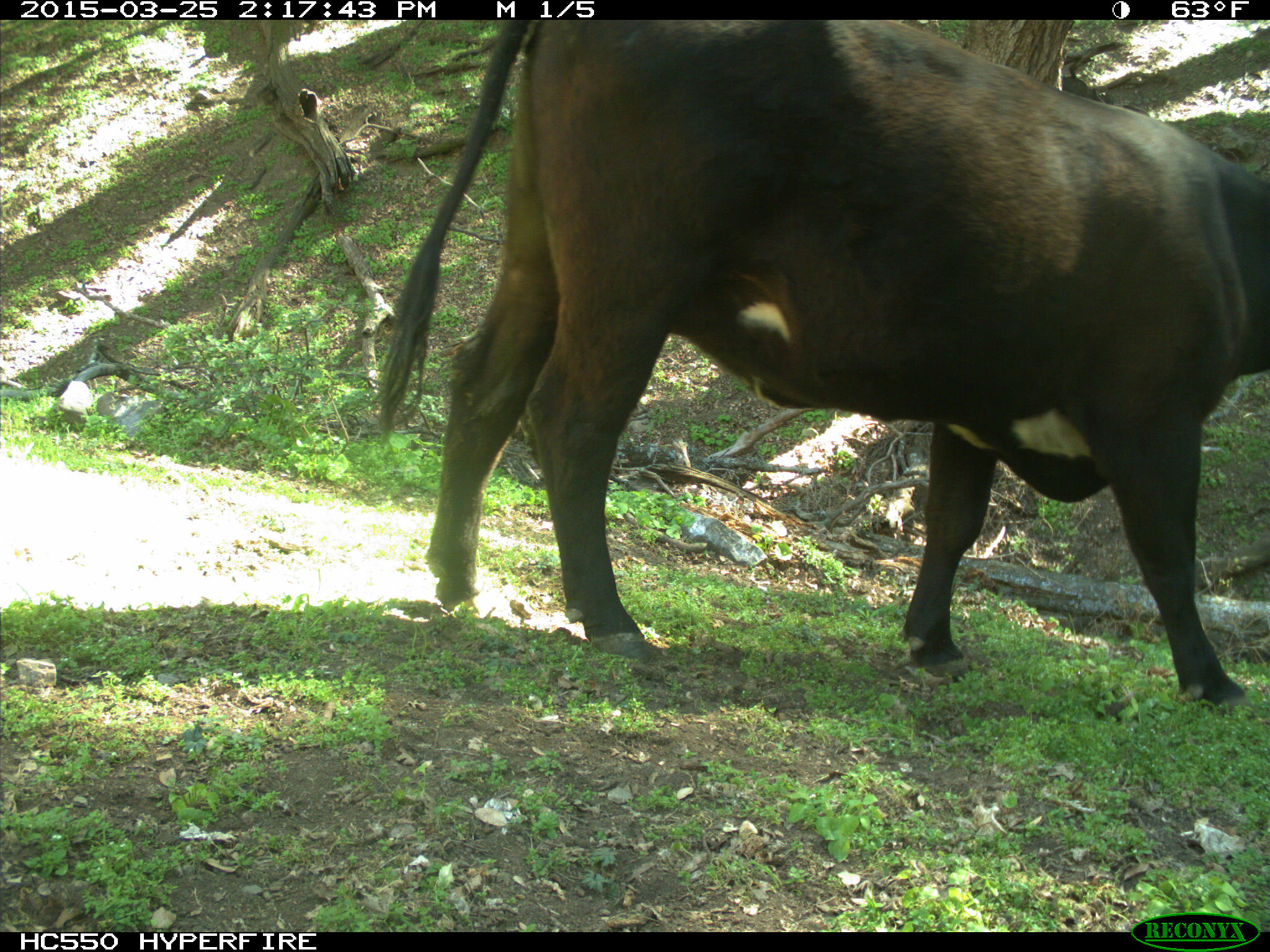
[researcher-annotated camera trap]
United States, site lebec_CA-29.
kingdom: Animalia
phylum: Chordata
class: Mammalia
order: Artiodactyla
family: Bovidae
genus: Bos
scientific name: Bos taurus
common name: domestic cow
Bos taurus (domestic cow).